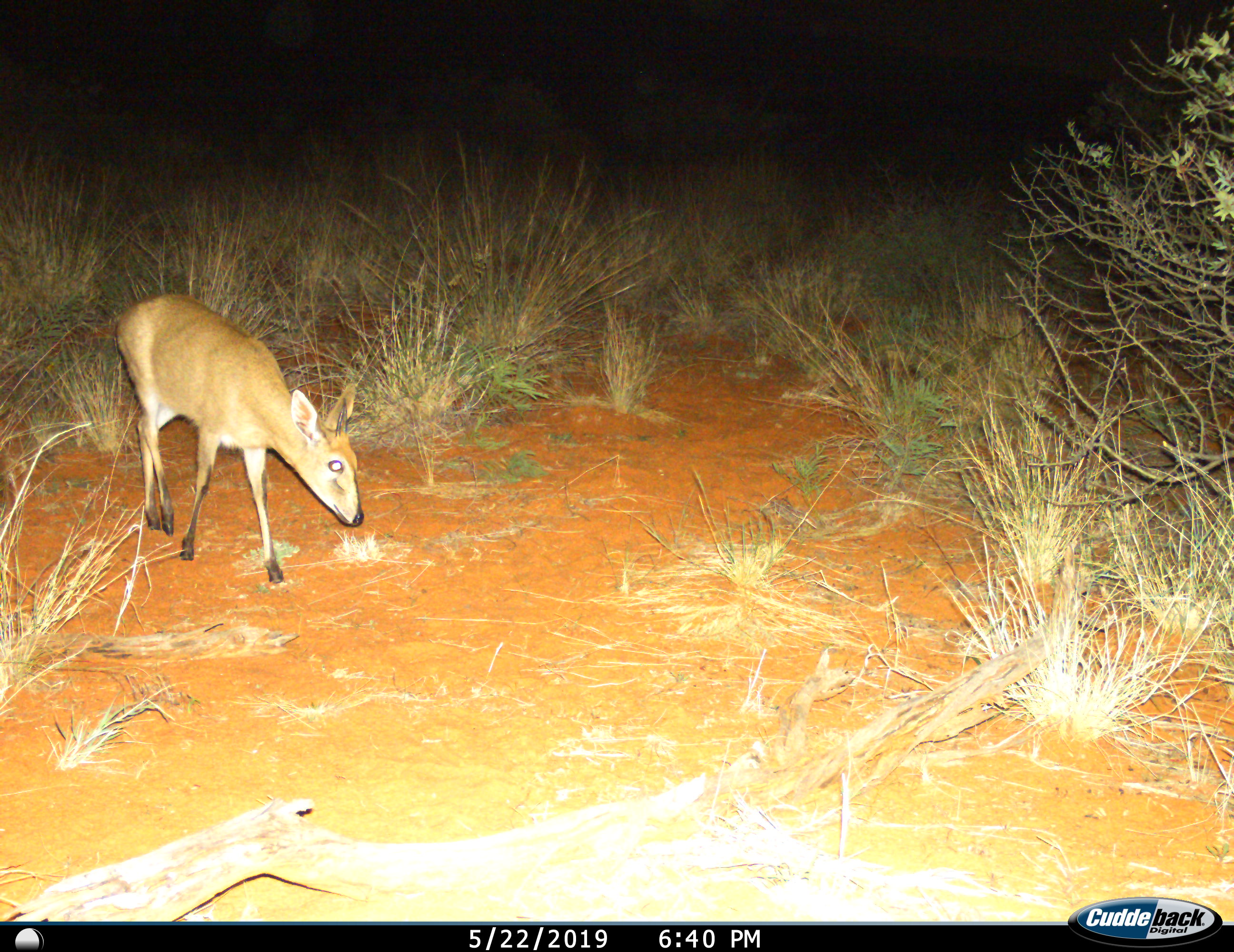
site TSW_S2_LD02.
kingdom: Animalia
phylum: Chordata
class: Mammalia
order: Artiodactyla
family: Bovidae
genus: Sylvicapra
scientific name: Sylvicapra grimmia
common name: common duiker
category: duikercommongrey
Duikercommongrey (common duiker) (Sylvicapra grimmia), count 1. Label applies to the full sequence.